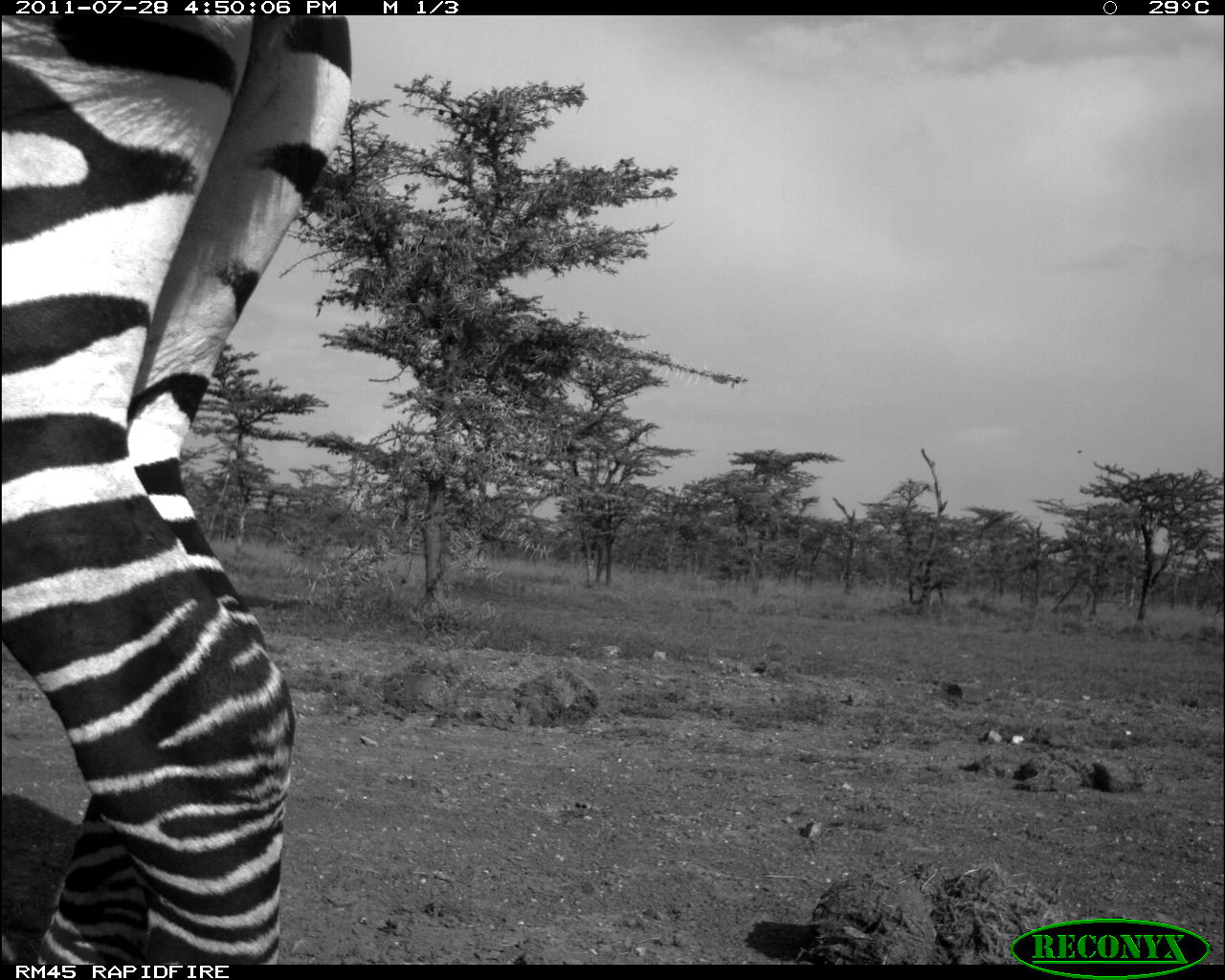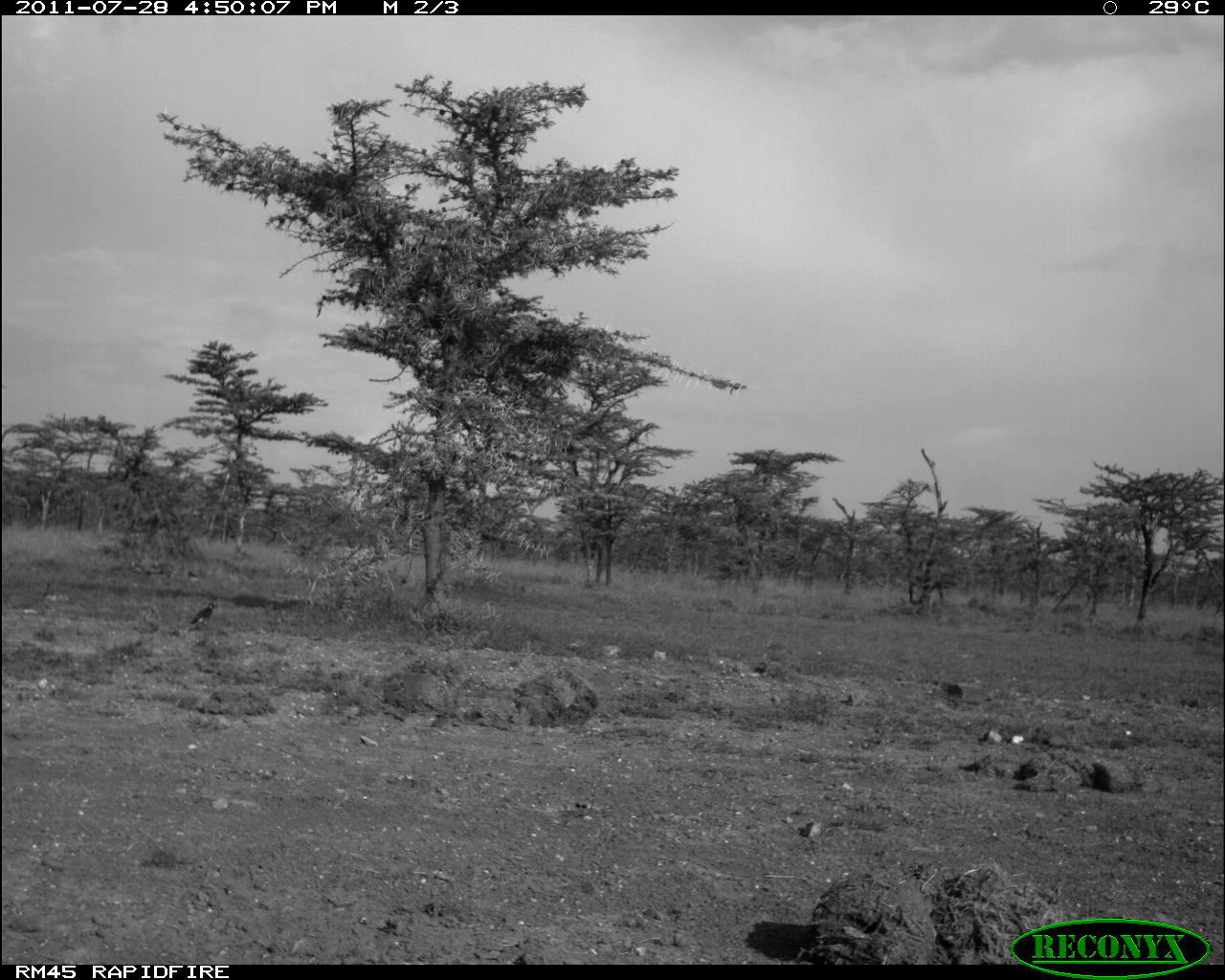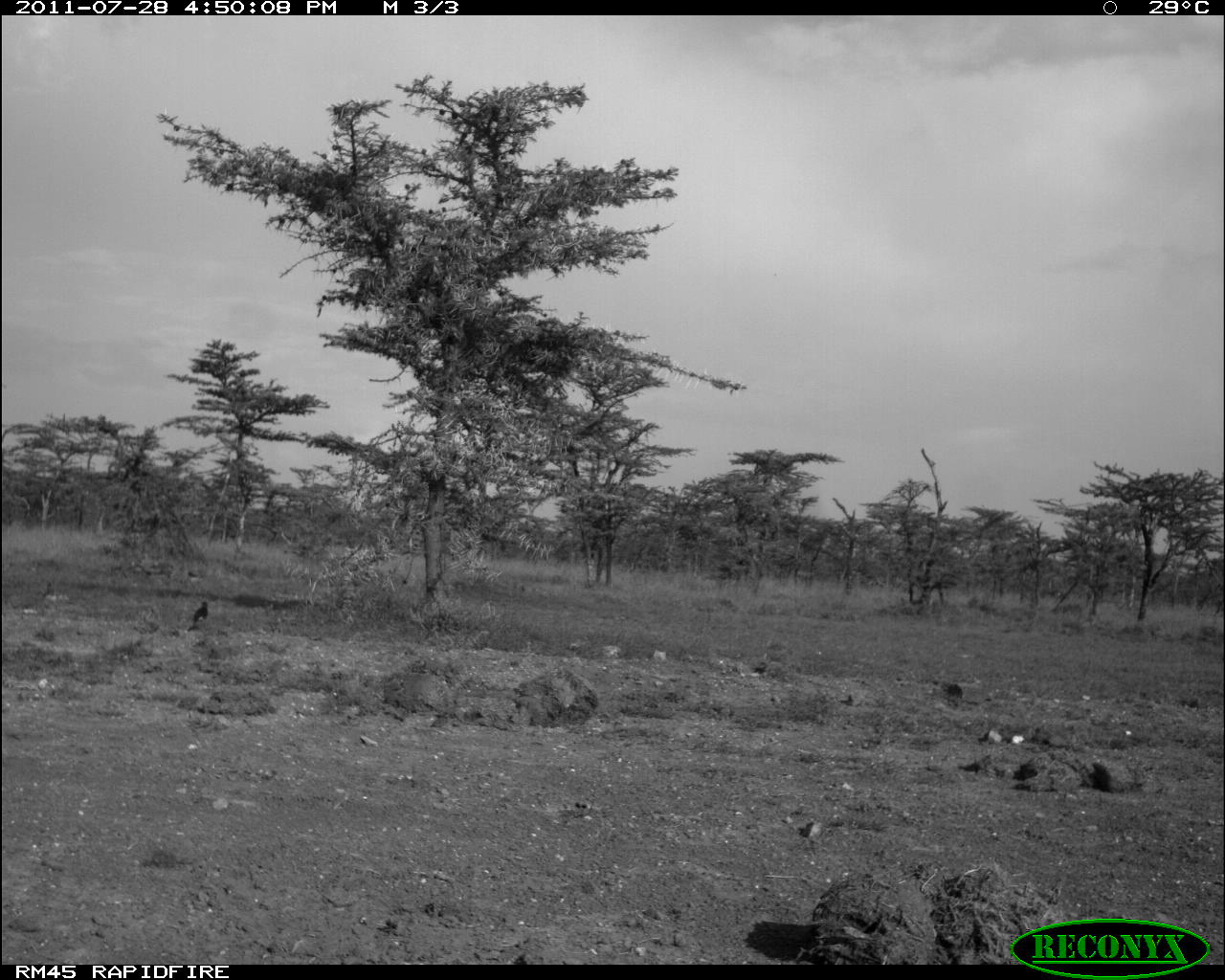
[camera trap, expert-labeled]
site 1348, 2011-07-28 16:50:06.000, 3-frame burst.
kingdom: Animalia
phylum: Chordata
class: Mammalia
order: Perissodactyla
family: Equidae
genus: Equus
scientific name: Equus quagga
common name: plains zebra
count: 1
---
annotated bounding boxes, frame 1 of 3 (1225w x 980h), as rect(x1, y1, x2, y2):
equus quagga: rect(0, 16, 356, 966)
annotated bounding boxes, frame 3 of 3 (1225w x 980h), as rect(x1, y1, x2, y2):
unknown: rect(189, 601, 209, 629)